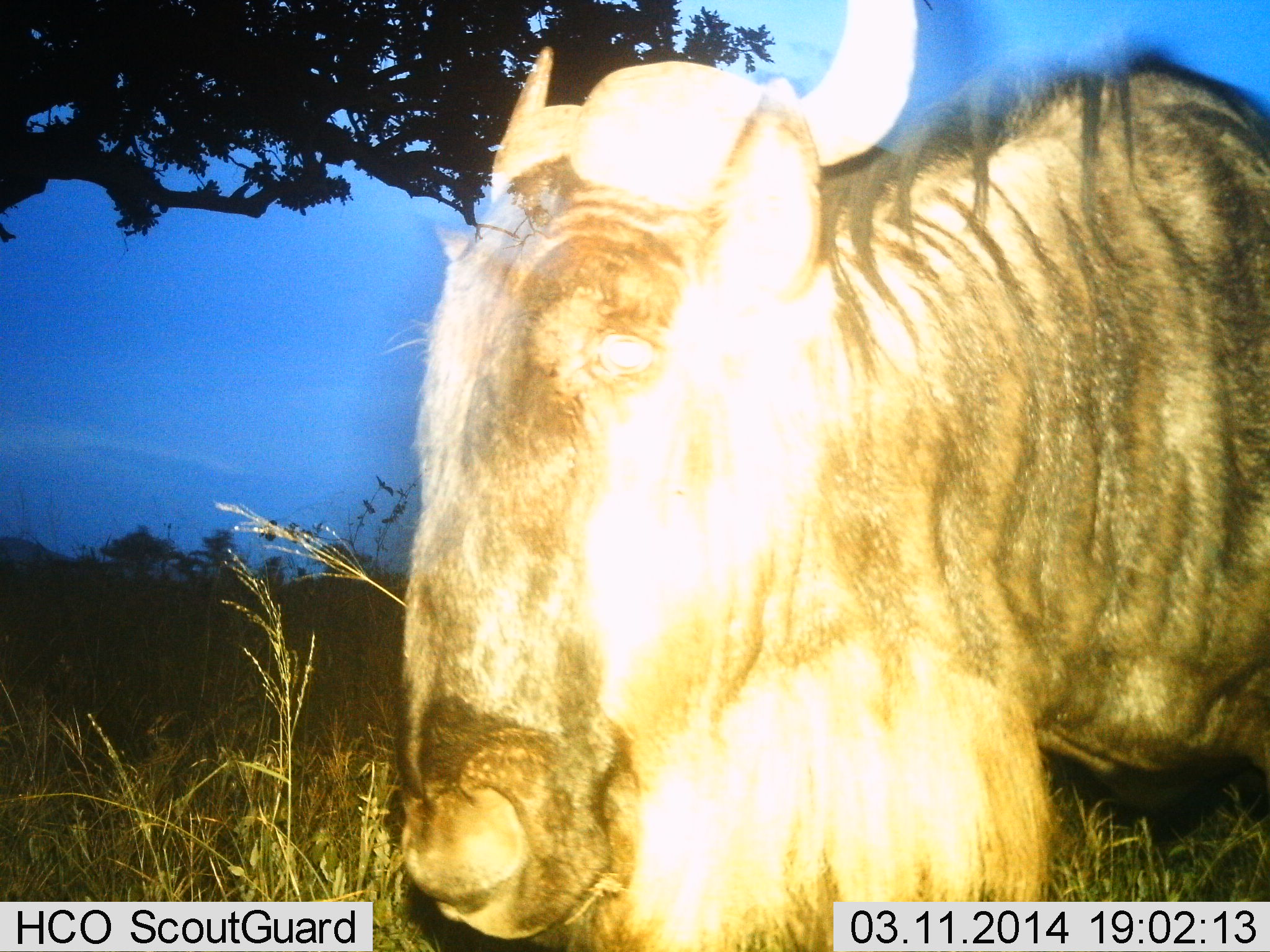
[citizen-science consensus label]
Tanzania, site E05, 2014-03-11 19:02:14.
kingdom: Animalia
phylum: Chordata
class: Mammalia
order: Artiodactyla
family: Bovidae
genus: Connochaetes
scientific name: Connochaetes taurinus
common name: blue wildebeest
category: wildebeest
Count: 1.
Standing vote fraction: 80%.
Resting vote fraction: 0%.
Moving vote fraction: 0%.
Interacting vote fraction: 30%.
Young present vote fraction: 0%.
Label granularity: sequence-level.